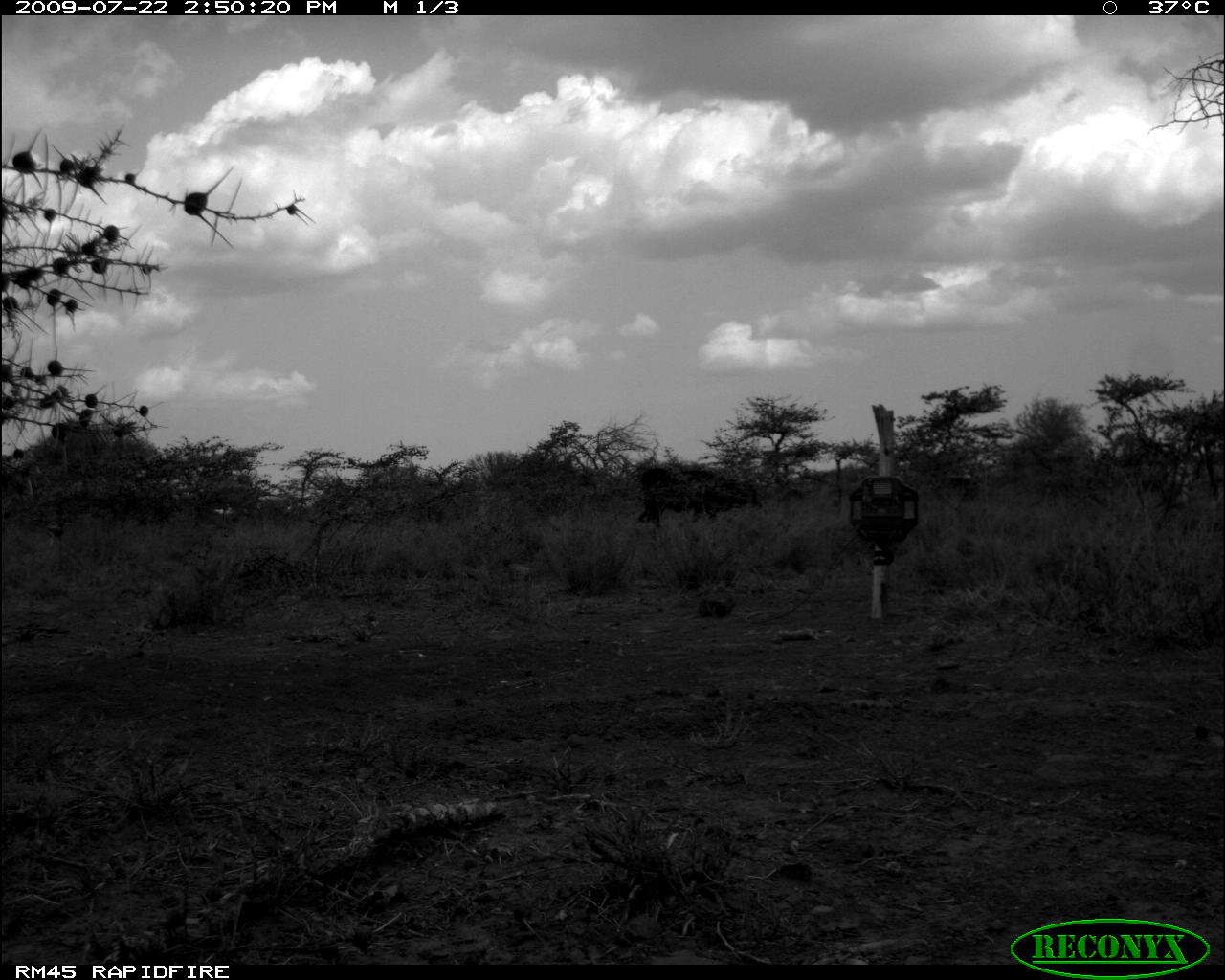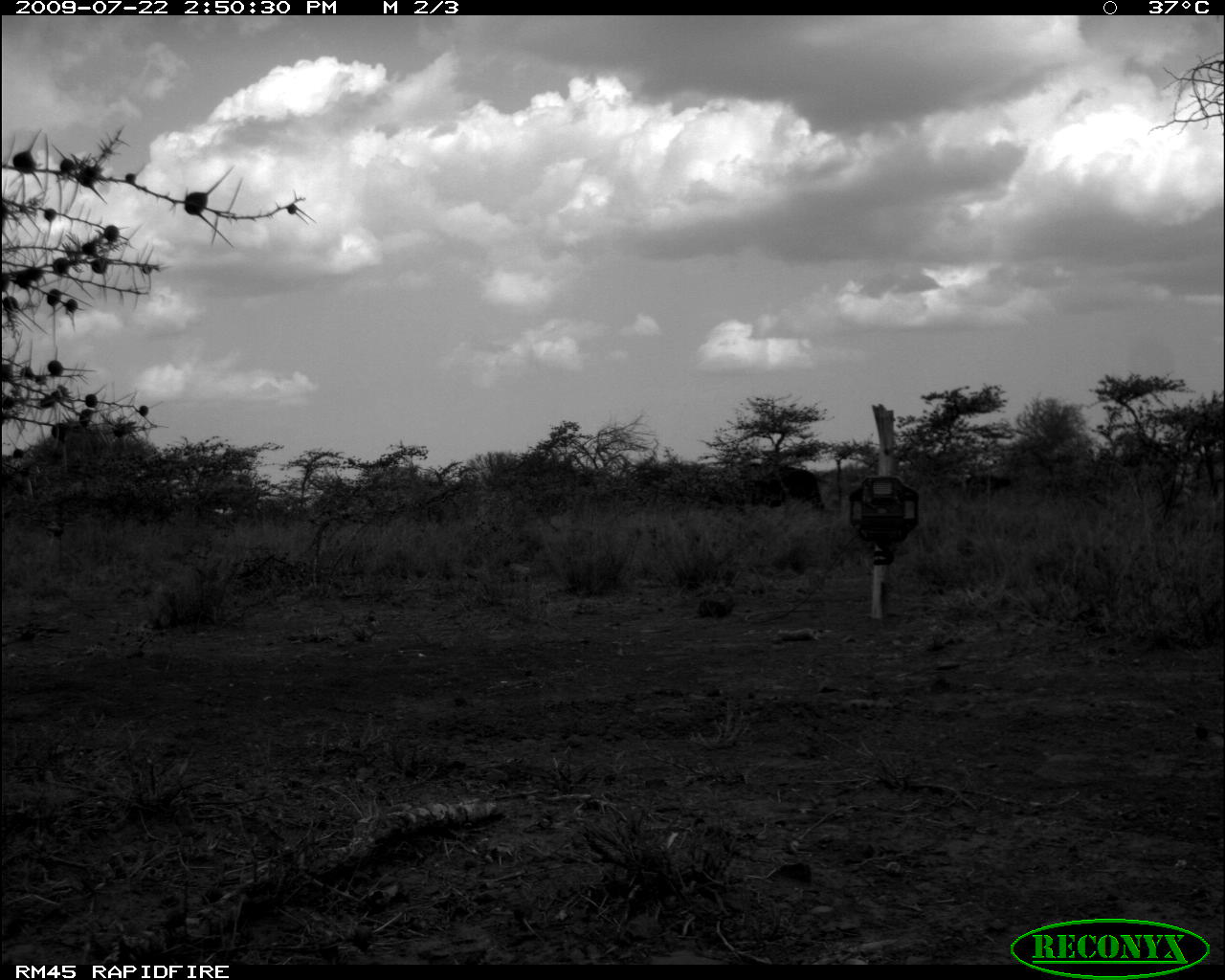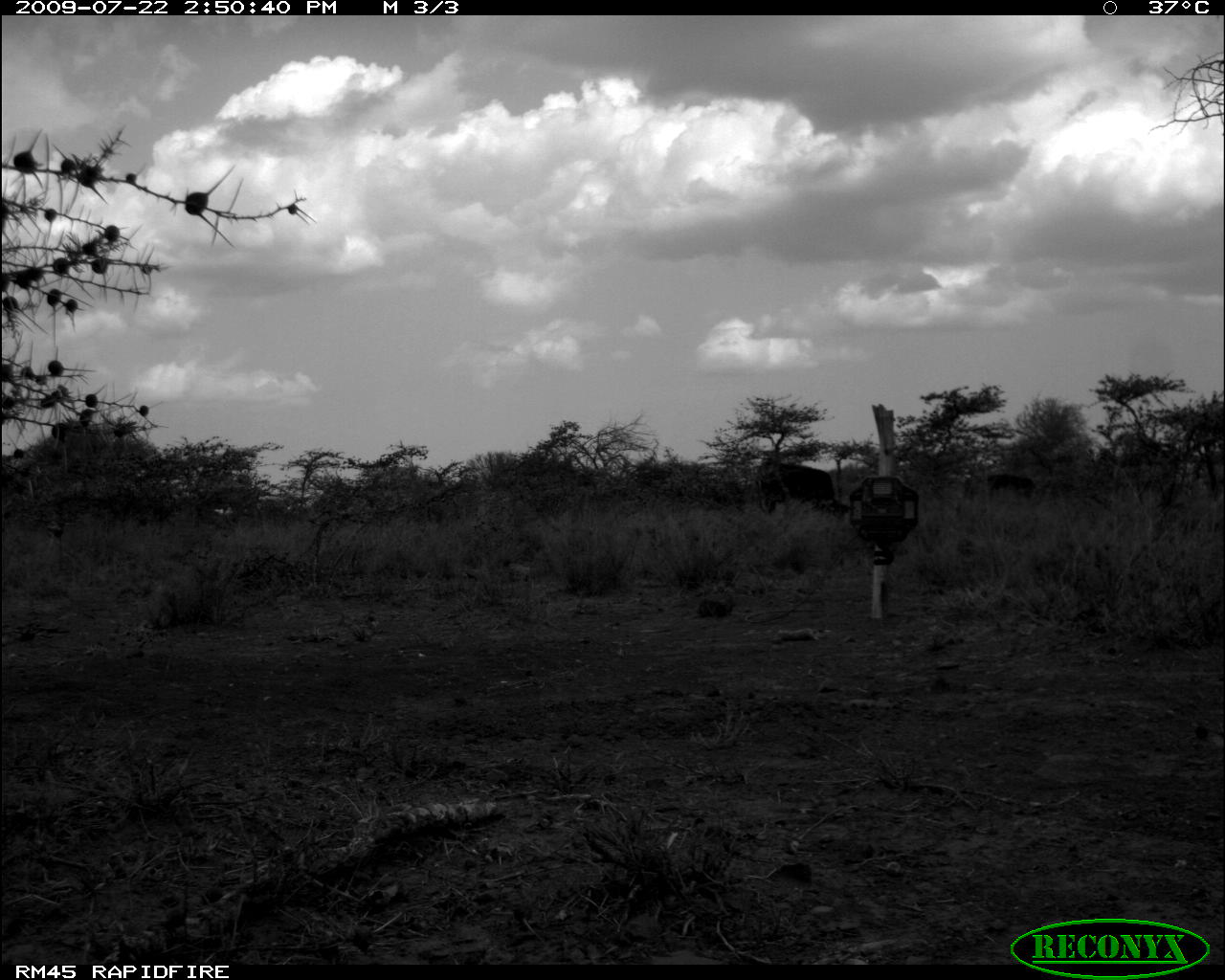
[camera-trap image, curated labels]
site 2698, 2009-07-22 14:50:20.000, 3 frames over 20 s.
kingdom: Animalia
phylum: Chordata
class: Mammalia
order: Artiodactyla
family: Bovidae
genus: Bos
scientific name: Bos taurus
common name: domestic cattle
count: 2